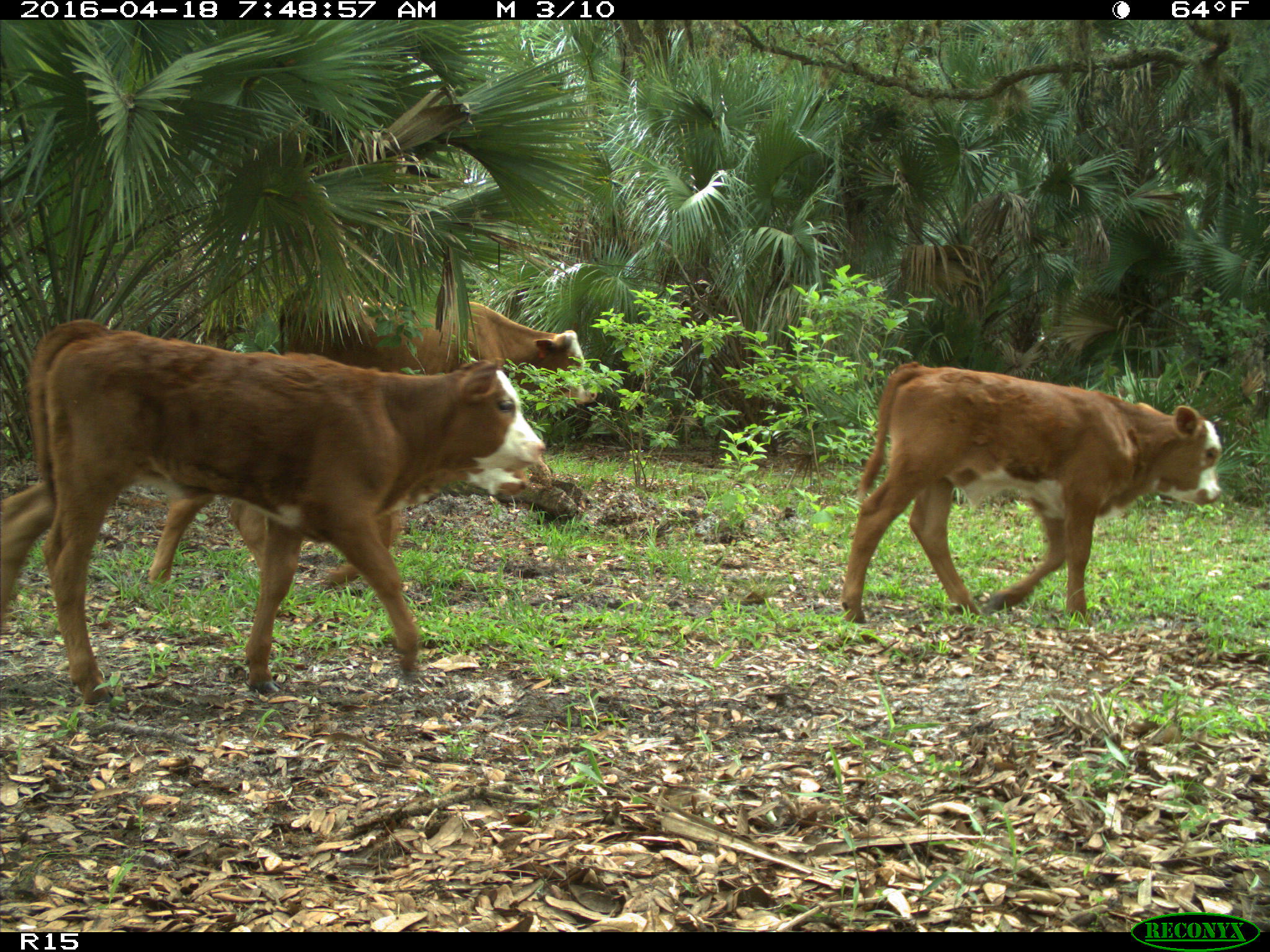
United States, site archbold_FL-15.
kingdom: Animalia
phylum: Chordata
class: Mammalia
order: Artiodactyla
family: Bovidae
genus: Bos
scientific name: Bos taurus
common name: domestic cow